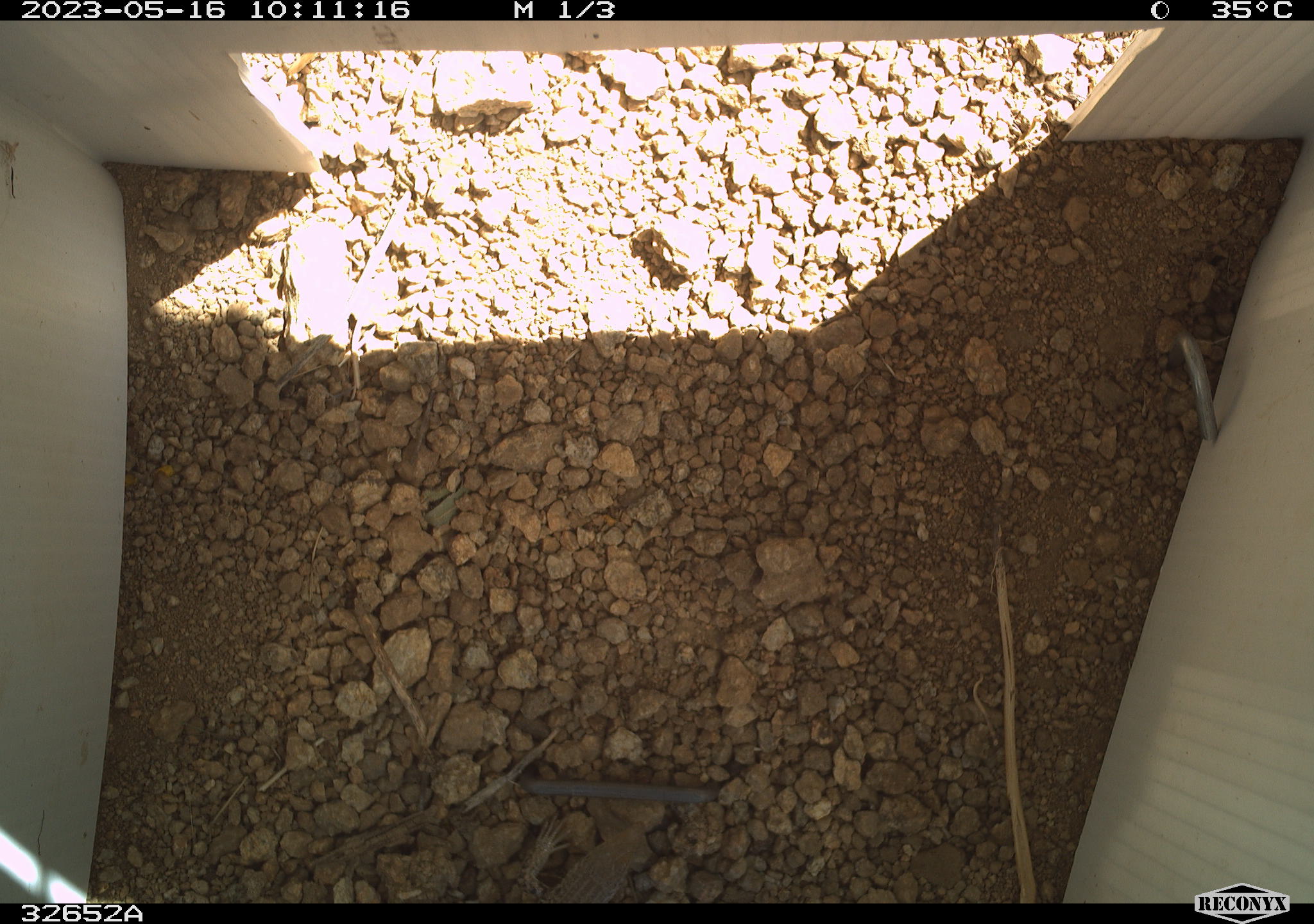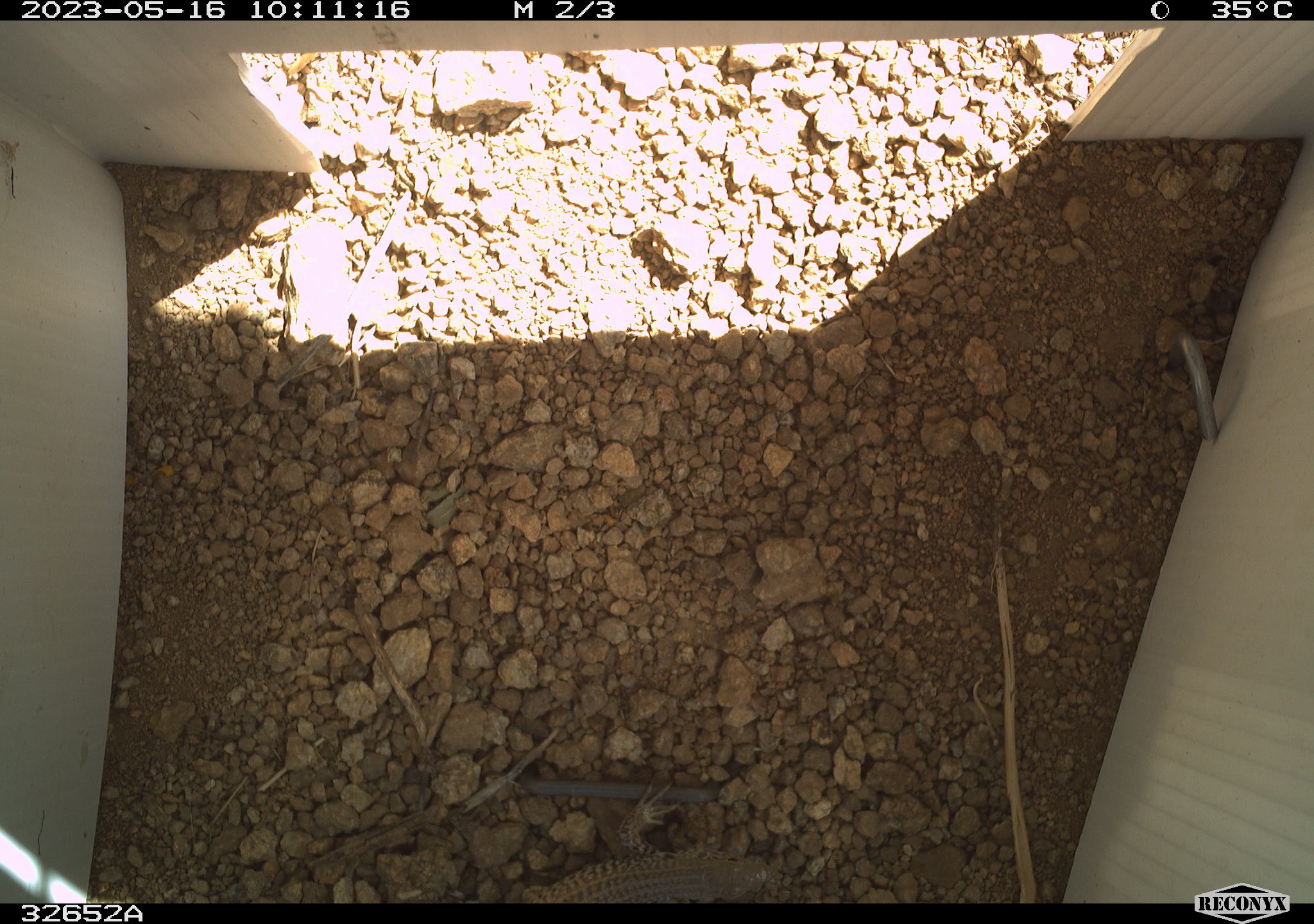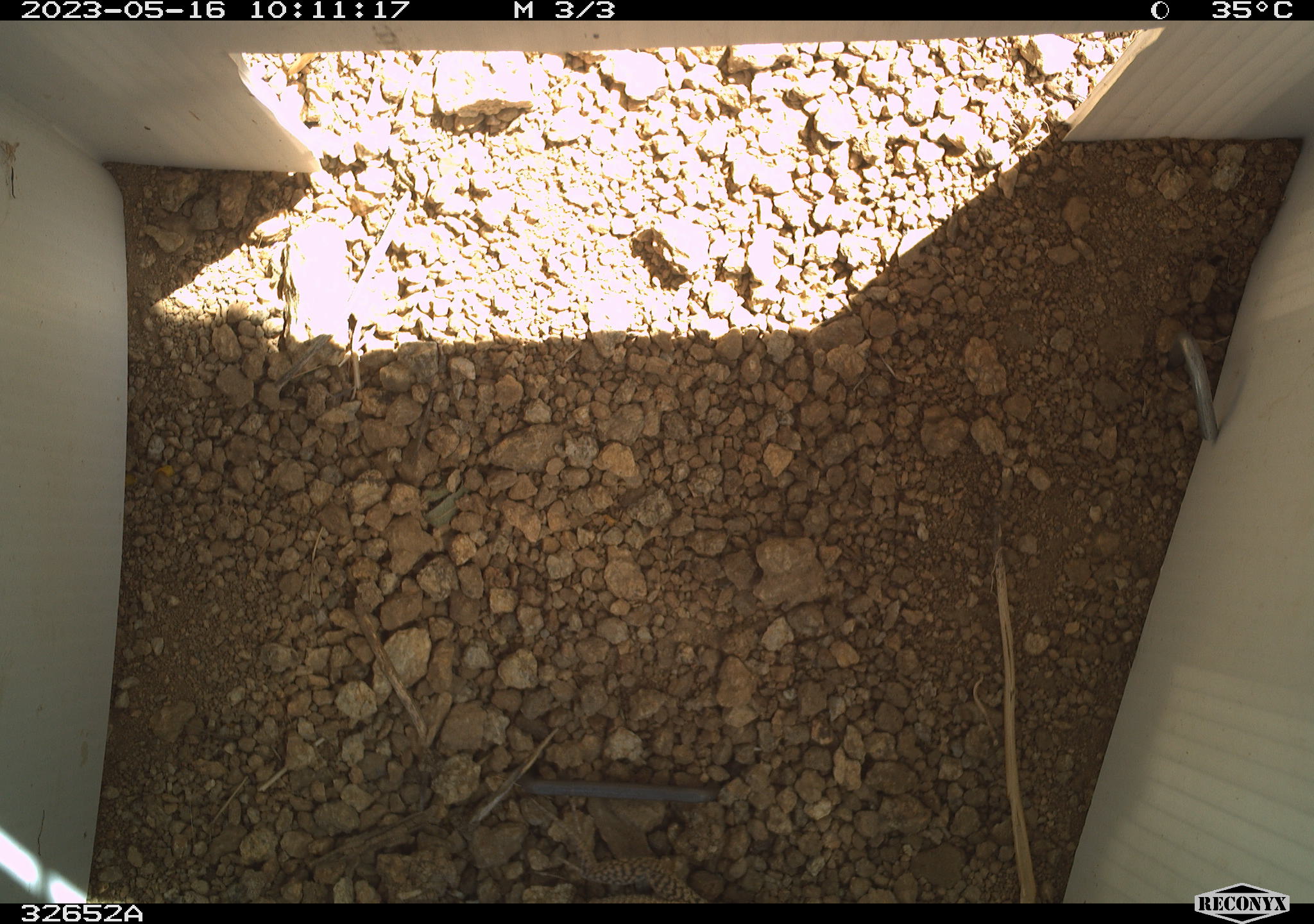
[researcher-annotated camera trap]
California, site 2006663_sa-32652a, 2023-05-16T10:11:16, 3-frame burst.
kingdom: Animalia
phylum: Chordata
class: Reptilia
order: Squamata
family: Teiidae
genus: Aspidoscelis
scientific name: Aspidoscelis tigris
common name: western whiptail